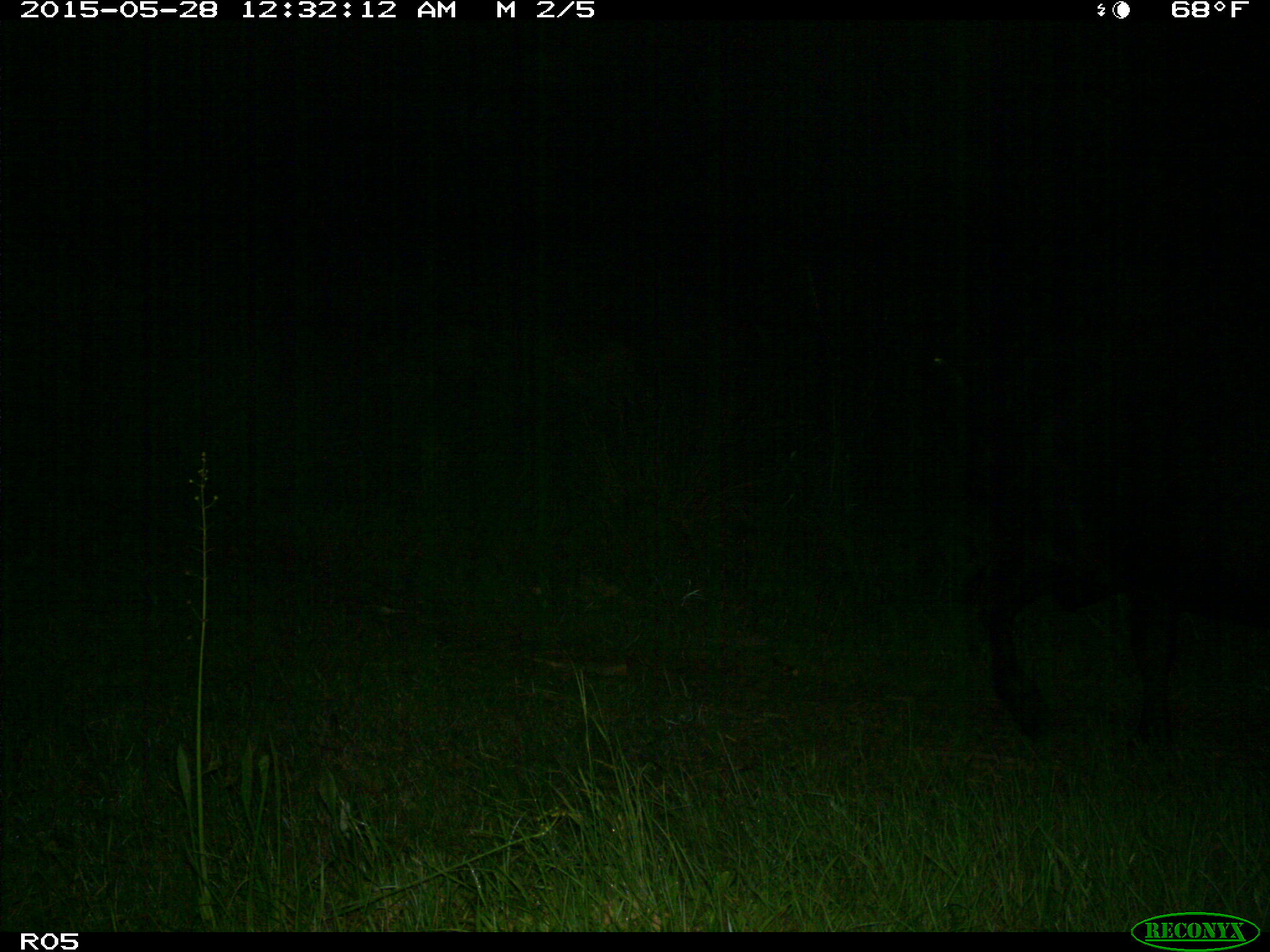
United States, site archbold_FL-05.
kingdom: Animalia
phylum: Chordata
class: Mammalia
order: Artiodactyla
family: Bovidae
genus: Bos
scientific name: Bos taurus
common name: domestic cow